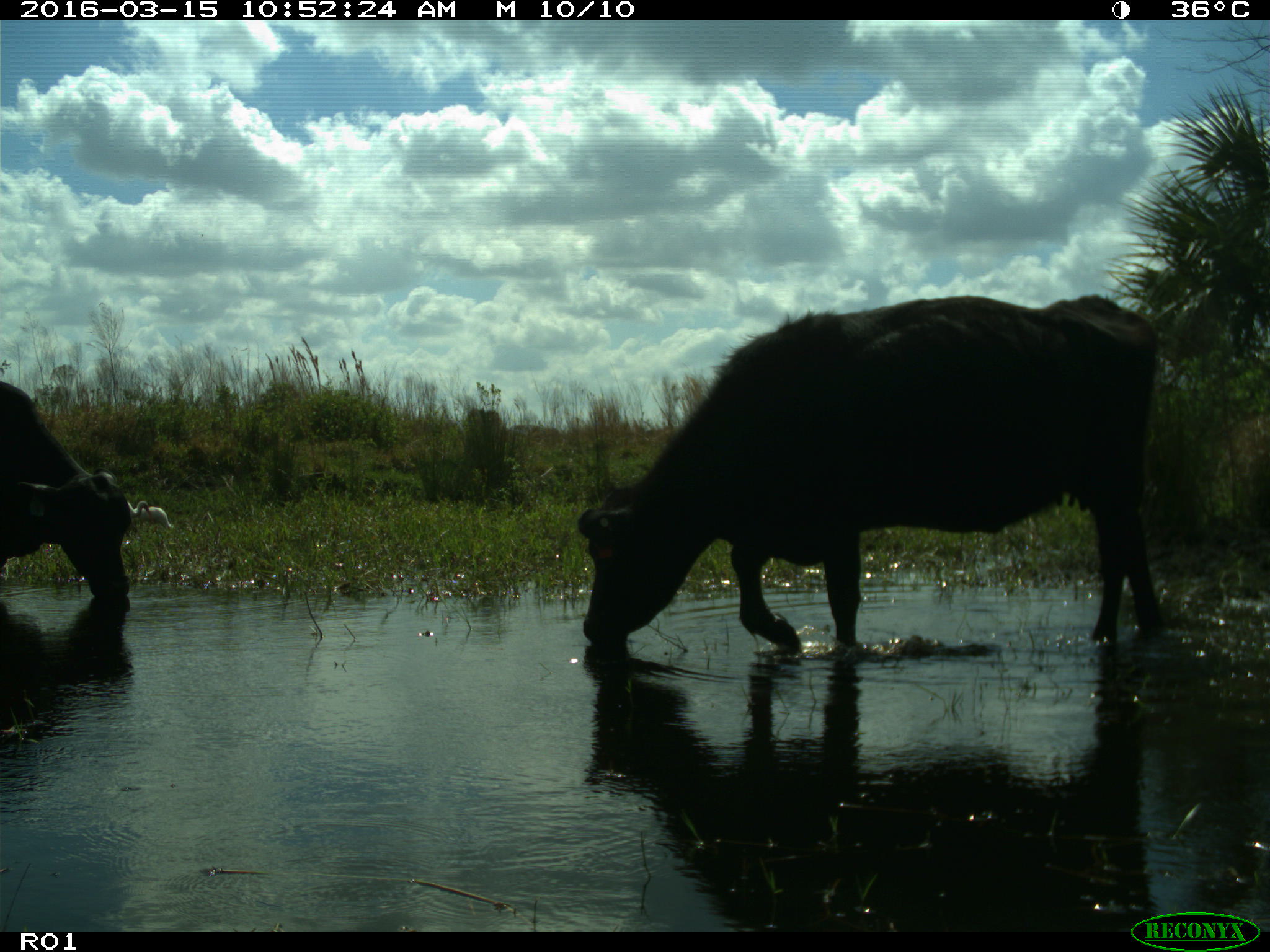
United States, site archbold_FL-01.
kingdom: Animalia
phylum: Chordata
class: Mammalia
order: Artiodactyla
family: Bovidae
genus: Bos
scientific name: Bos taurus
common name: domestic cow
Bos taurus (domestic cow).